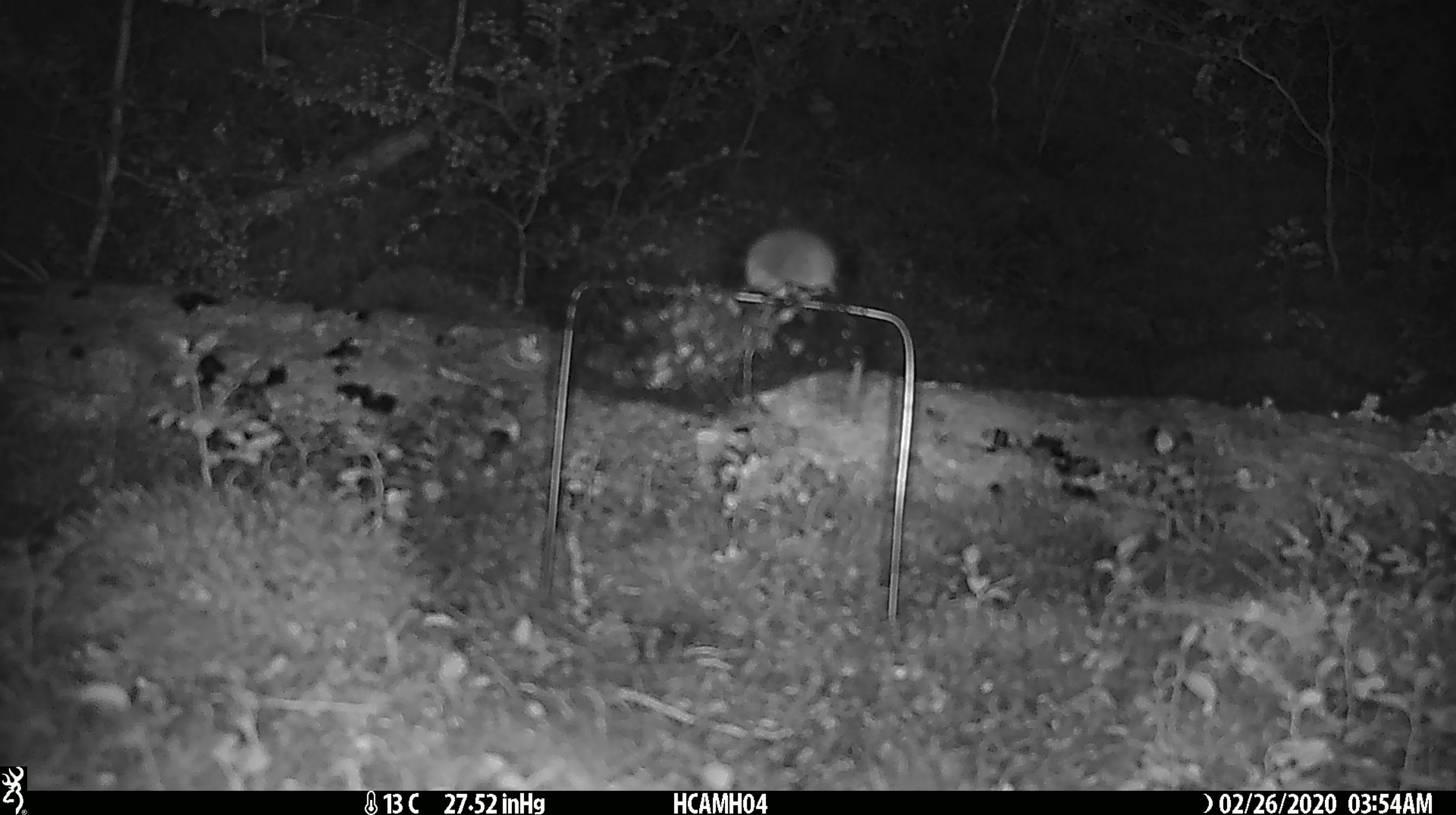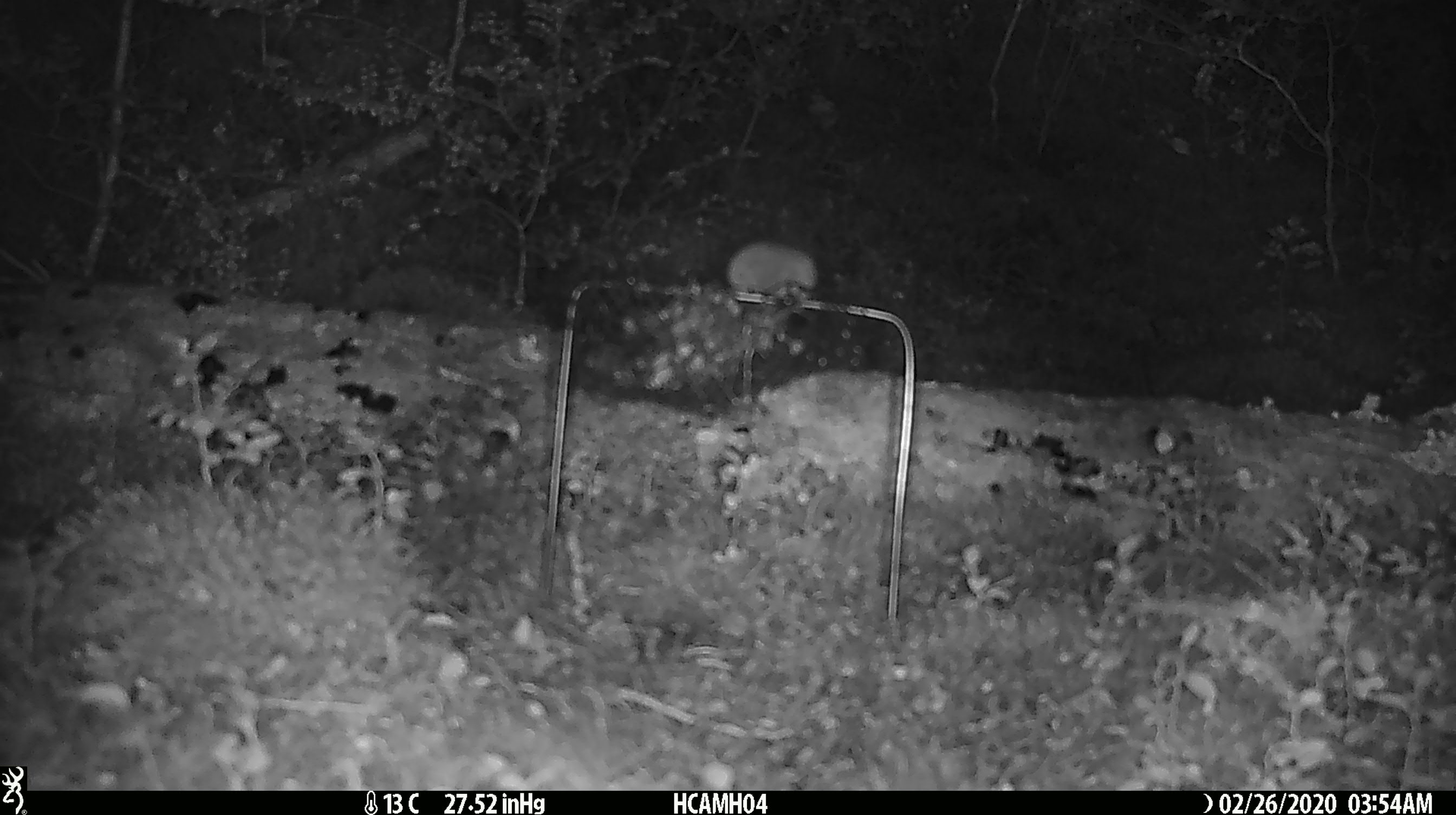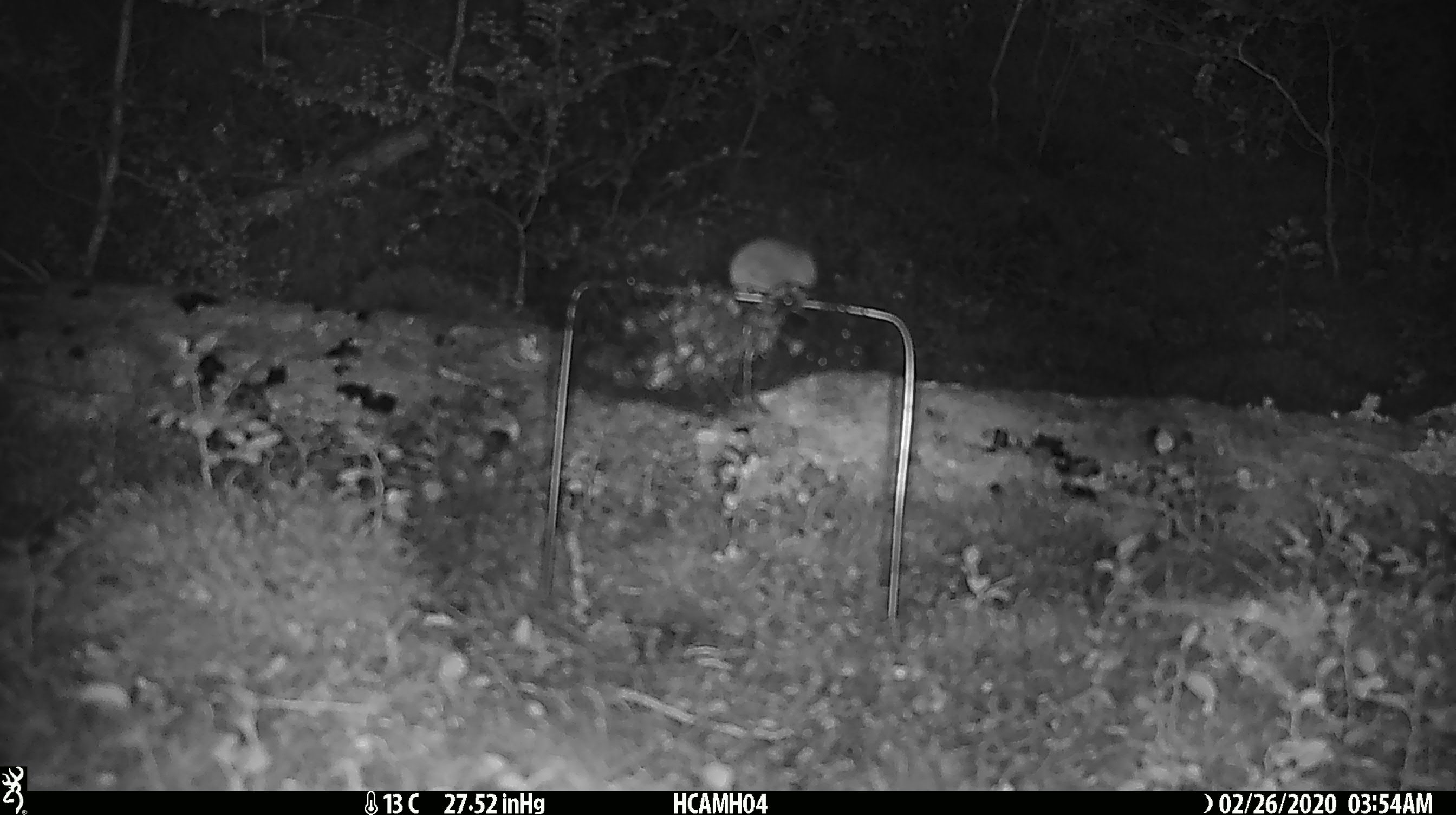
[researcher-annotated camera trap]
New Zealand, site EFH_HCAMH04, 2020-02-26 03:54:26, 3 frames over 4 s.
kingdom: Animalia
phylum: Chordata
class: Mammalia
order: Rodentia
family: Muridae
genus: Mus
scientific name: Mus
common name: mouse